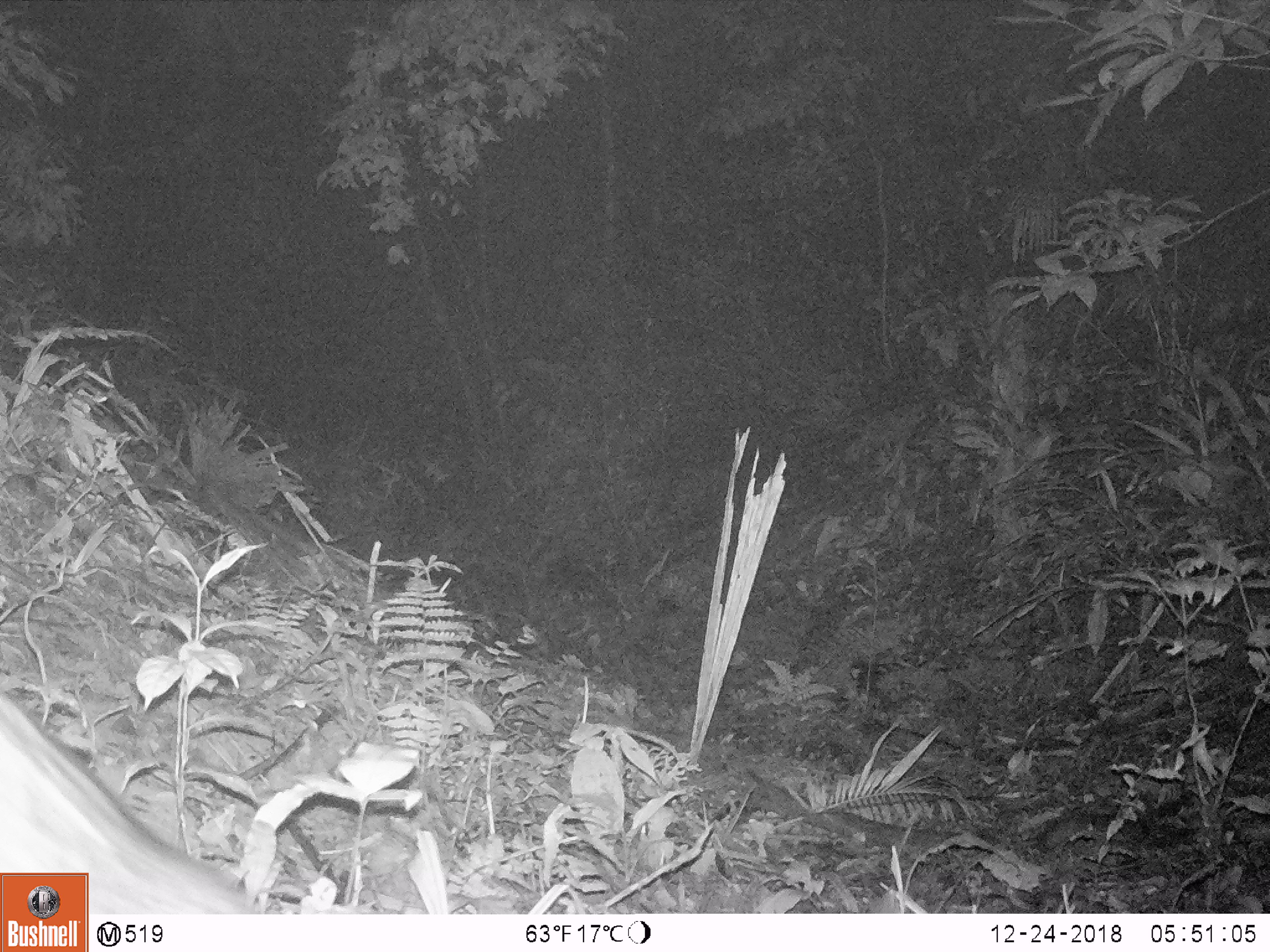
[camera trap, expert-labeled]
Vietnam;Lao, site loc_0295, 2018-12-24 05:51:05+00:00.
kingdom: Animalia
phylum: Chordata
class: Mammalia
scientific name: Mammalia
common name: mammal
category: unidentified small mammal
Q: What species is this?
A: Unidentified small mammal (mammal) (Mammalia).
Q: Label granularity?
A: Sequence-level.